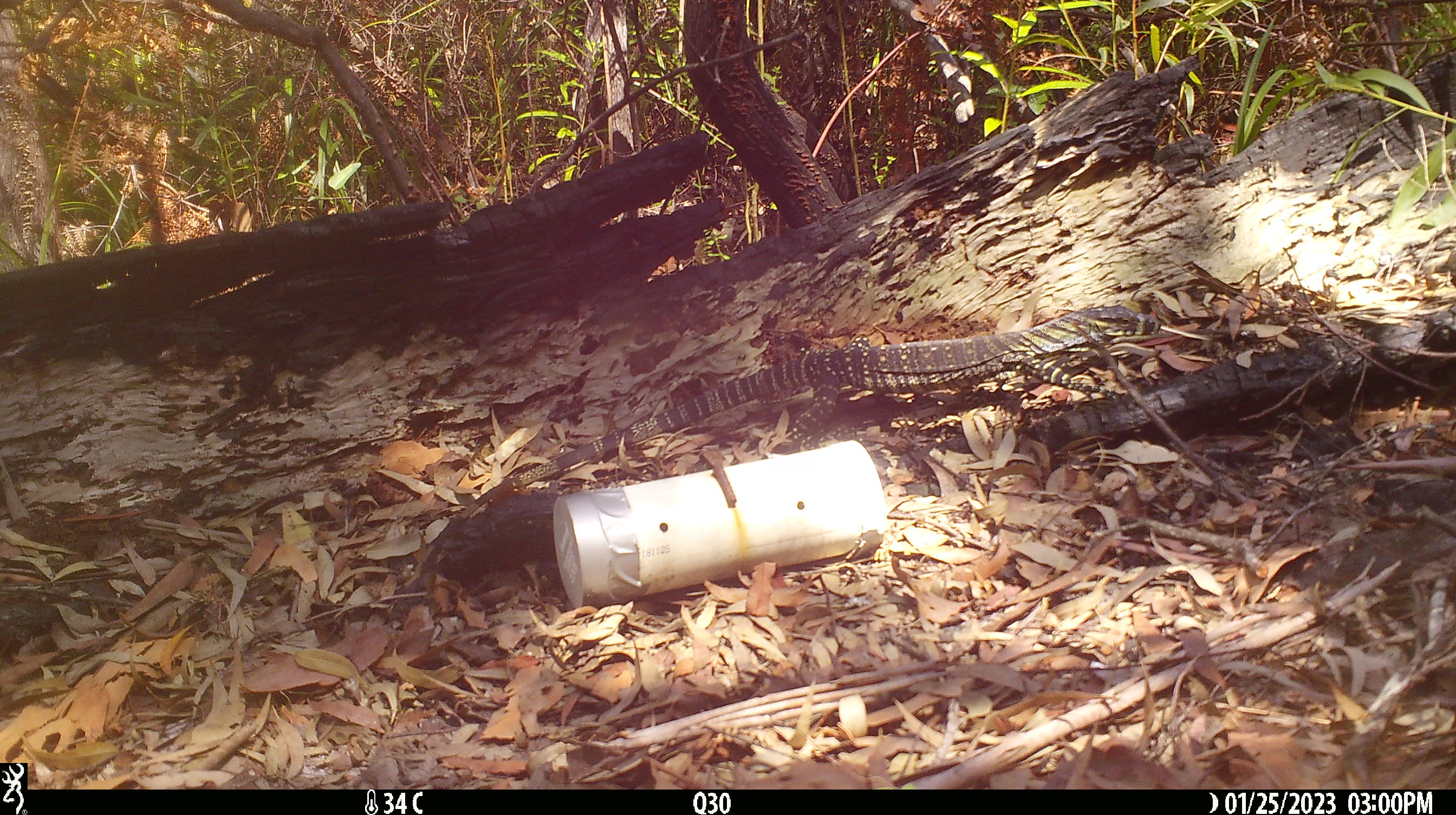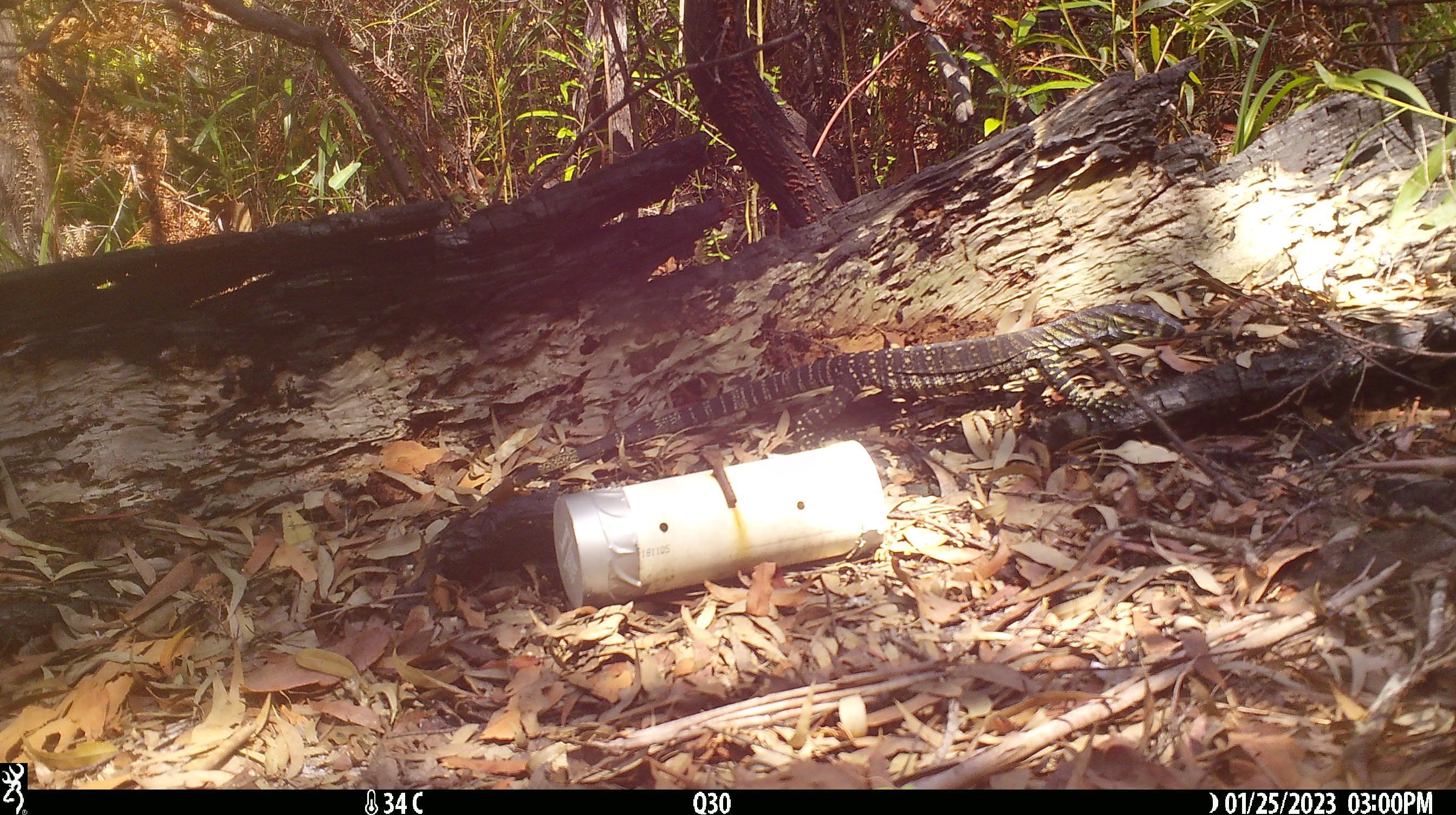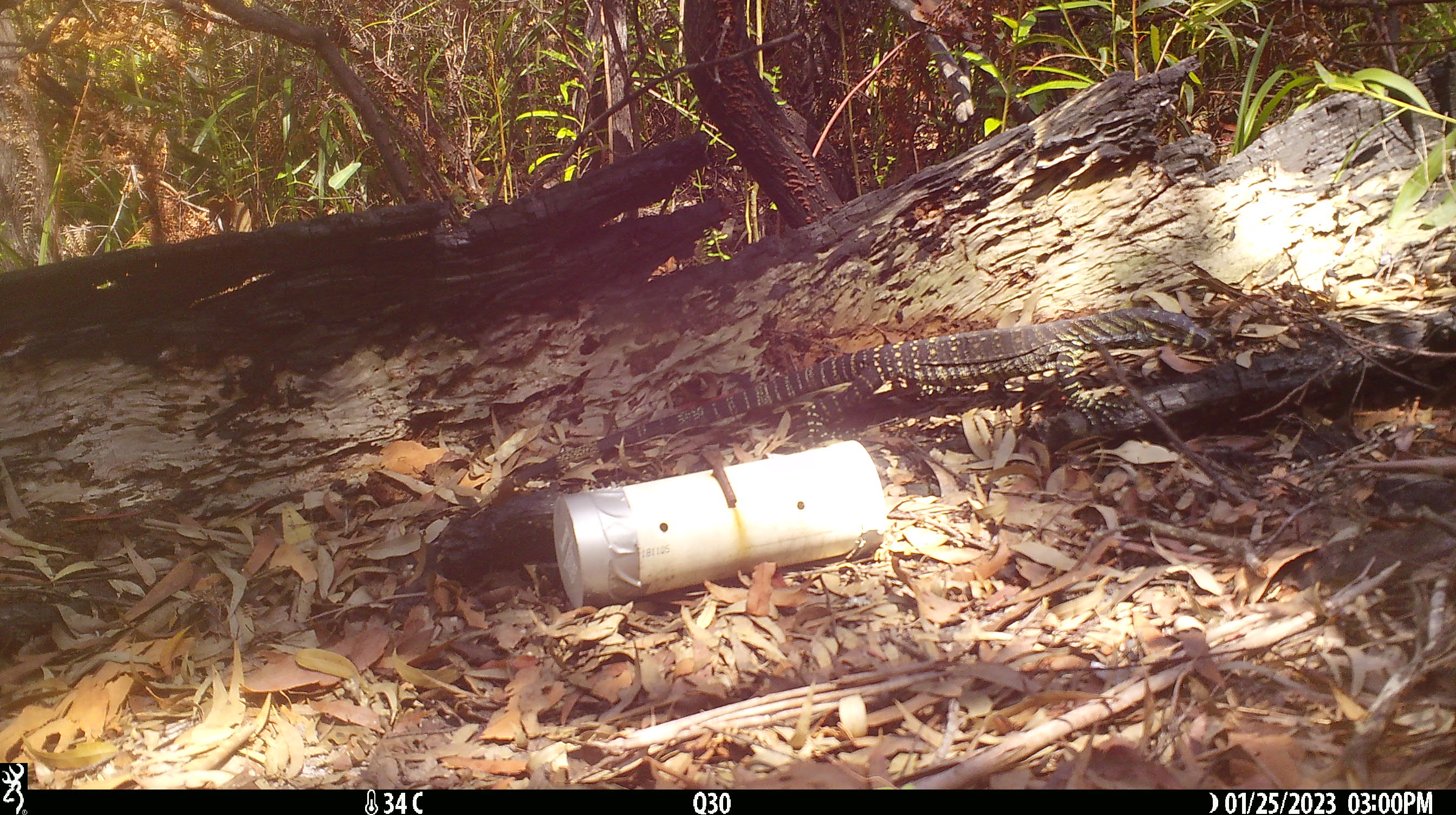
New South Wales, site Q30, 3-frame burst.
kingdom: Animalia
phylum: Chordata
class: Reptilia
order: Squamata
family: Varanidae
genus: Varanus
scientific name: Varanus varius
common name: lace monitor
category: goanna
Goanna (lace monitor) (Varanus varius).